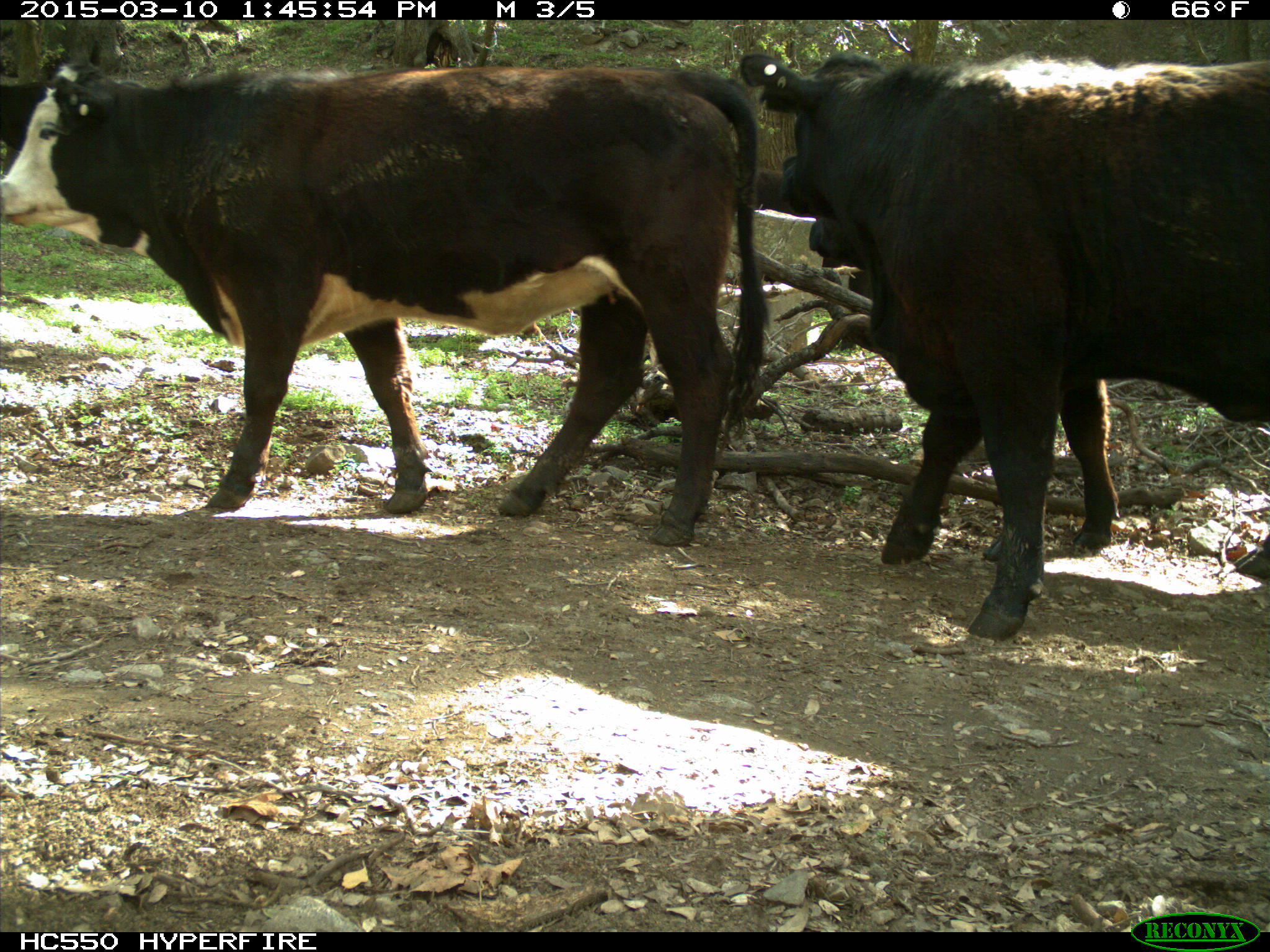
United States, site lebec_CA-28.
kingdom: Animalia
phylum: Chordata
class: Mammalia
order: Artiodactyla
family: Bovidae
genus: Bos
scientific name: Bos taurus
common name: domestic cow